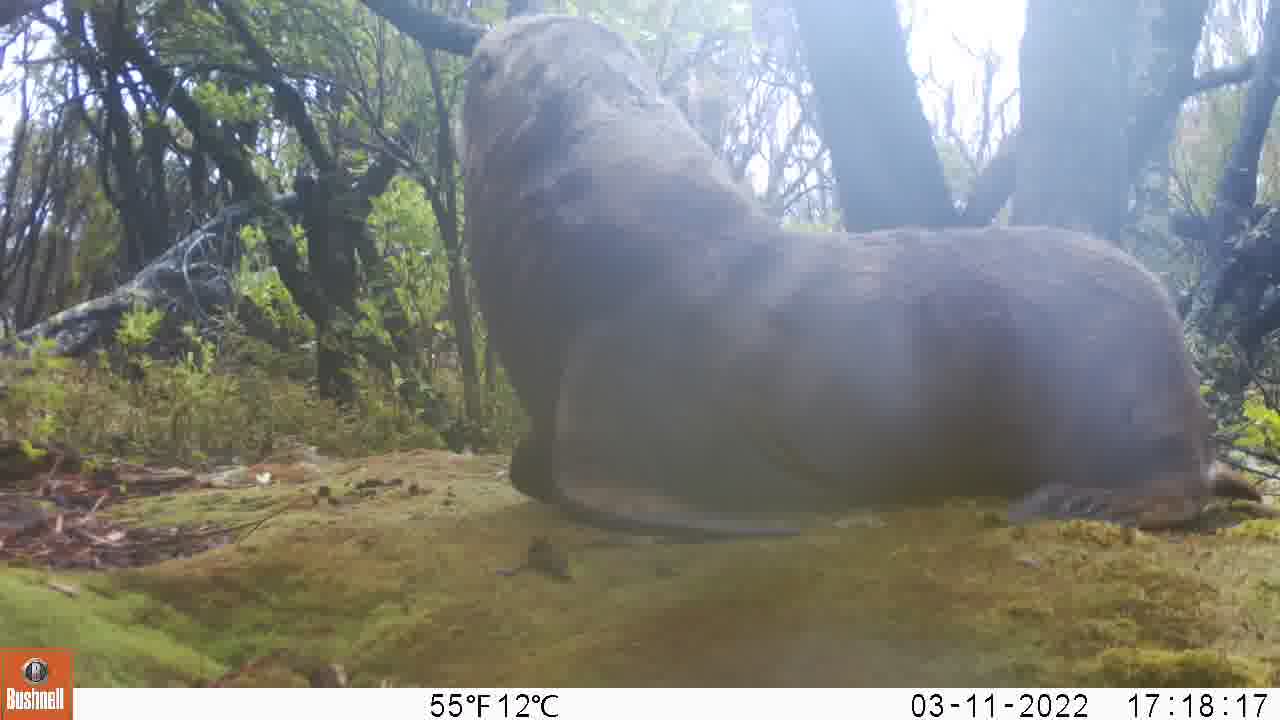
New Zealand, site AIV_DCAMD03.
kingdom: Animalia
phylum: Chordata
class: Mammalia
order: Carnivora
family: Otariidae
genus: Phocarctos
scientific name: Phocarctos hookeri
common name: new zealand sea lion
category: sealion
Sealion (new zealand sea lion) (Phocarctos hookeri).